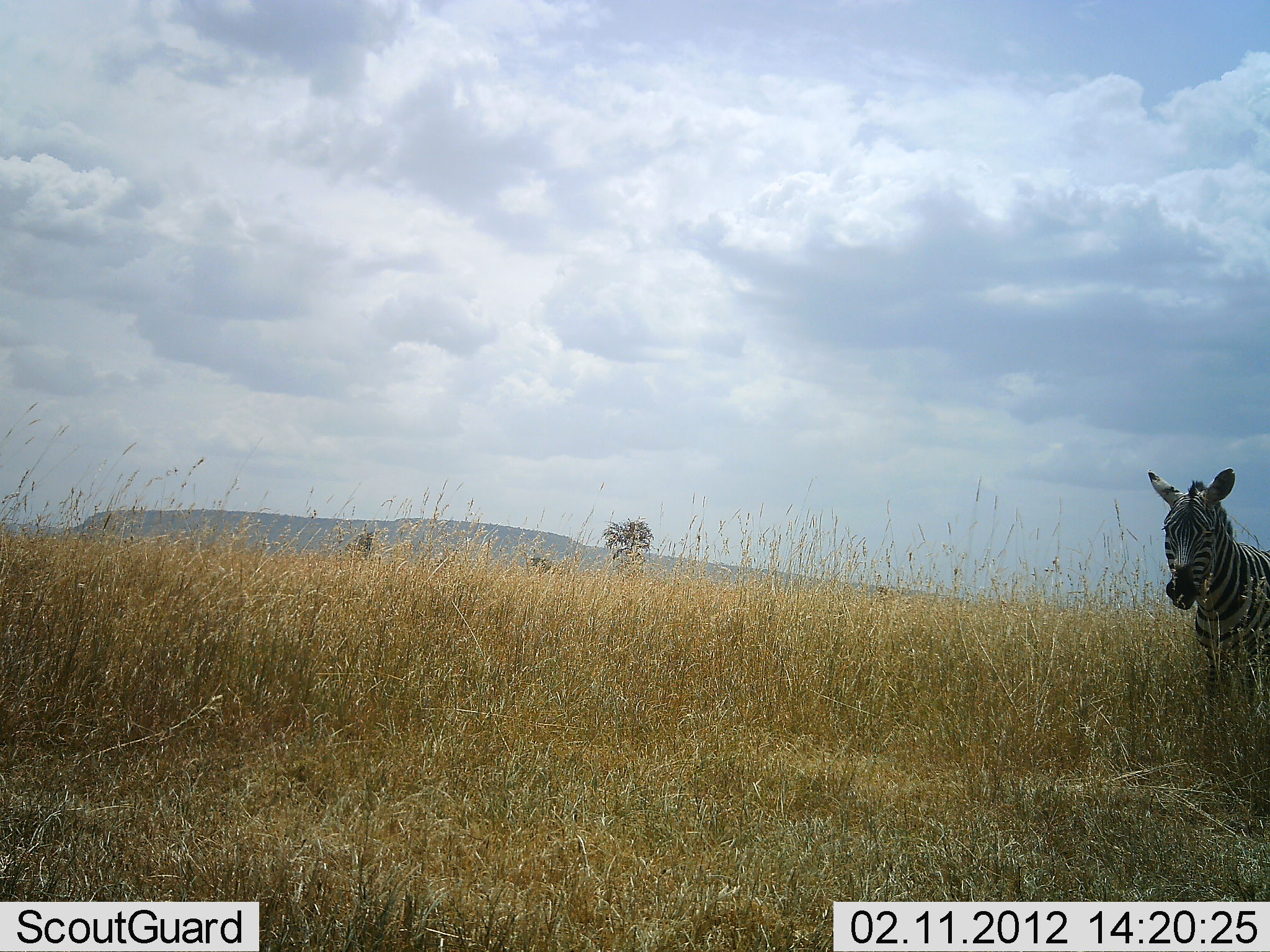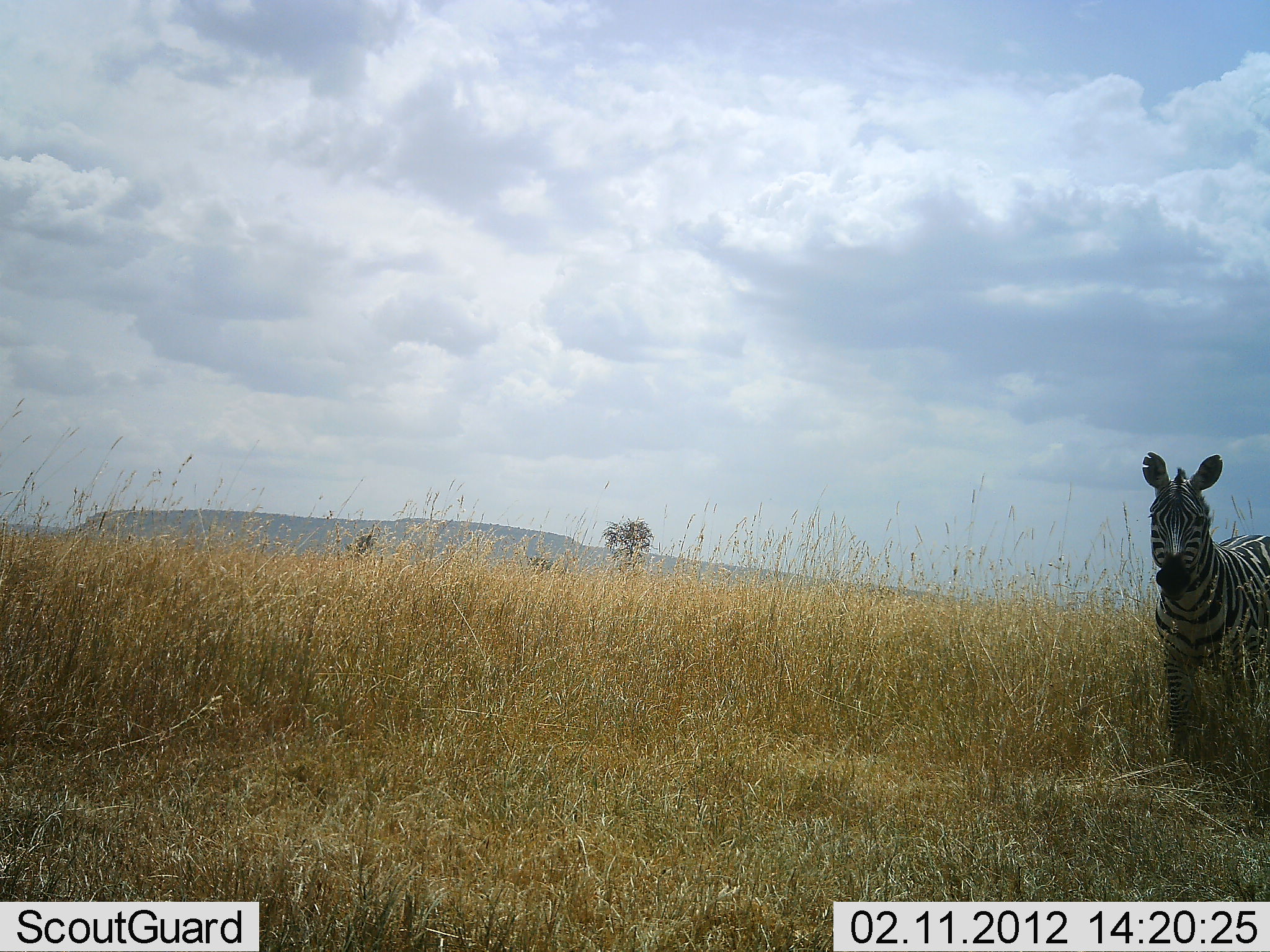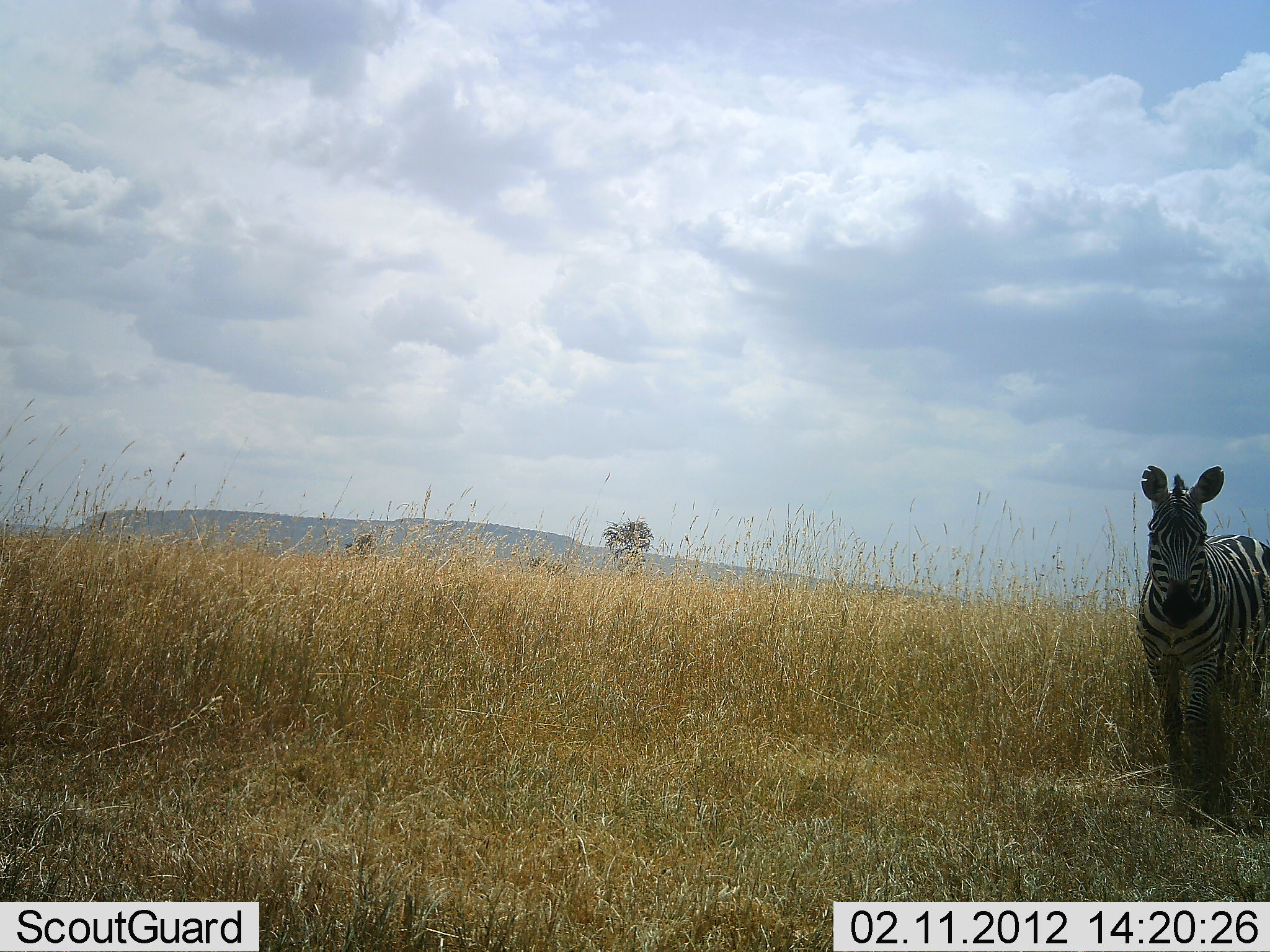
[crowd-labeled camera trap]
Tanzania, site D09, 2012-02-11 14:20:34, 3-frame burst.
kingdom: Animalia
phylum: Chordata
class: Mammalia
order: Perissodactyla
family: Equidae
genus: Equus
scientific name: Equus quagga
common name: plains zebra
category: zebra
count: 1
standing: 22%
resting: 0%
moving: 78%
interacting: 0%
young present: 0%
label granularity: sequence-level